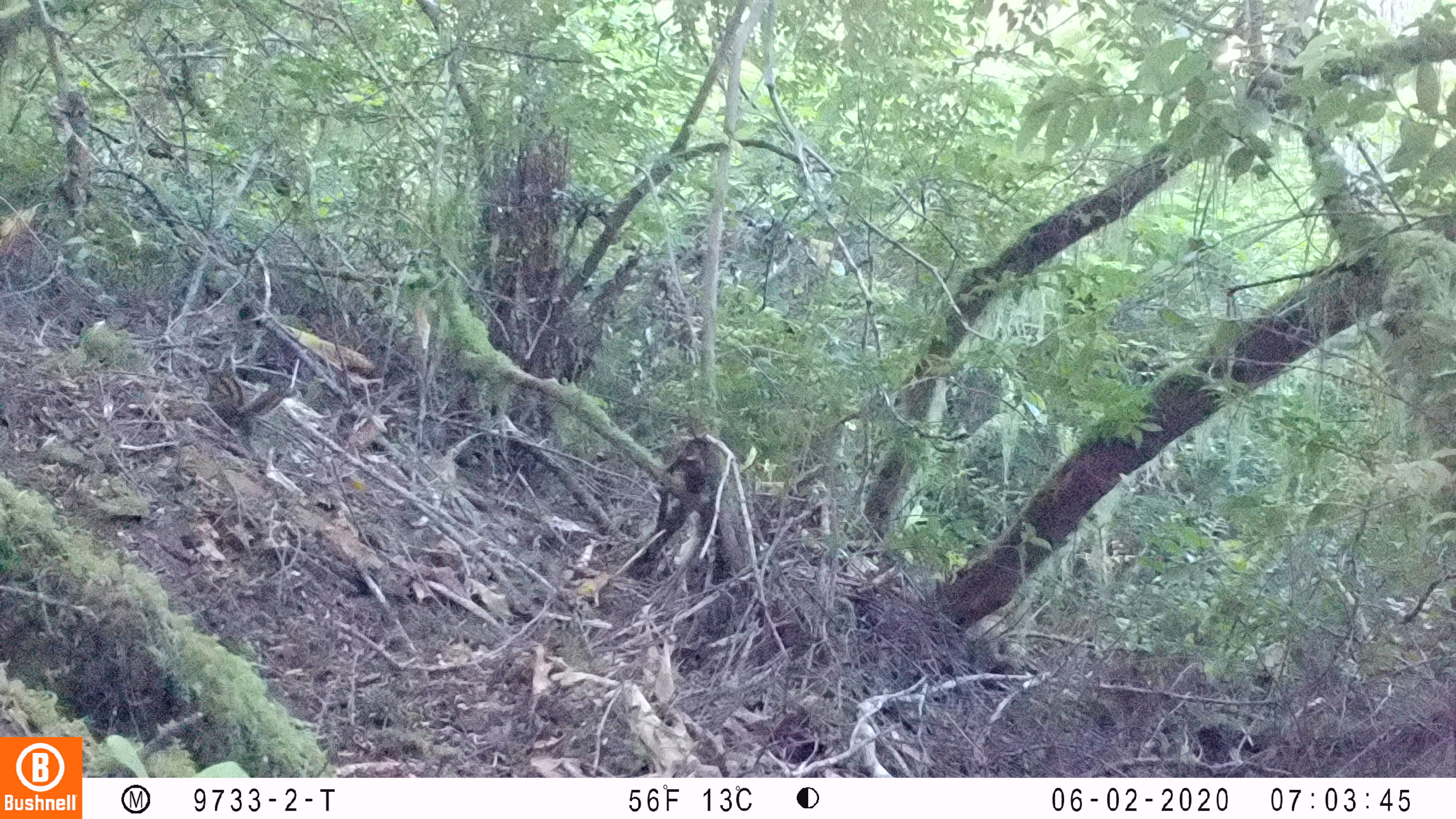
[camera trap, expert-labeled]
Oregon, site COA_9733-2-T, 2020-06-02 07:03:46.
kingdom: Animalia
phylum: Chordata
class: Mammalia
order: Rodentia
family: Sciuridae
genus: Neotamias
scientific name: Neotamias townsendii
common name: townsend's chipmunk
Townsend's chipmunk (Neotamias townsendii).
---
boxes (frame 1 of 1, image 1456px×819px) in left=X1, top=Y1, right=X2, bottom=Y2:
townsend's chipmunk: left=197, top=363, right=291, bottom=451